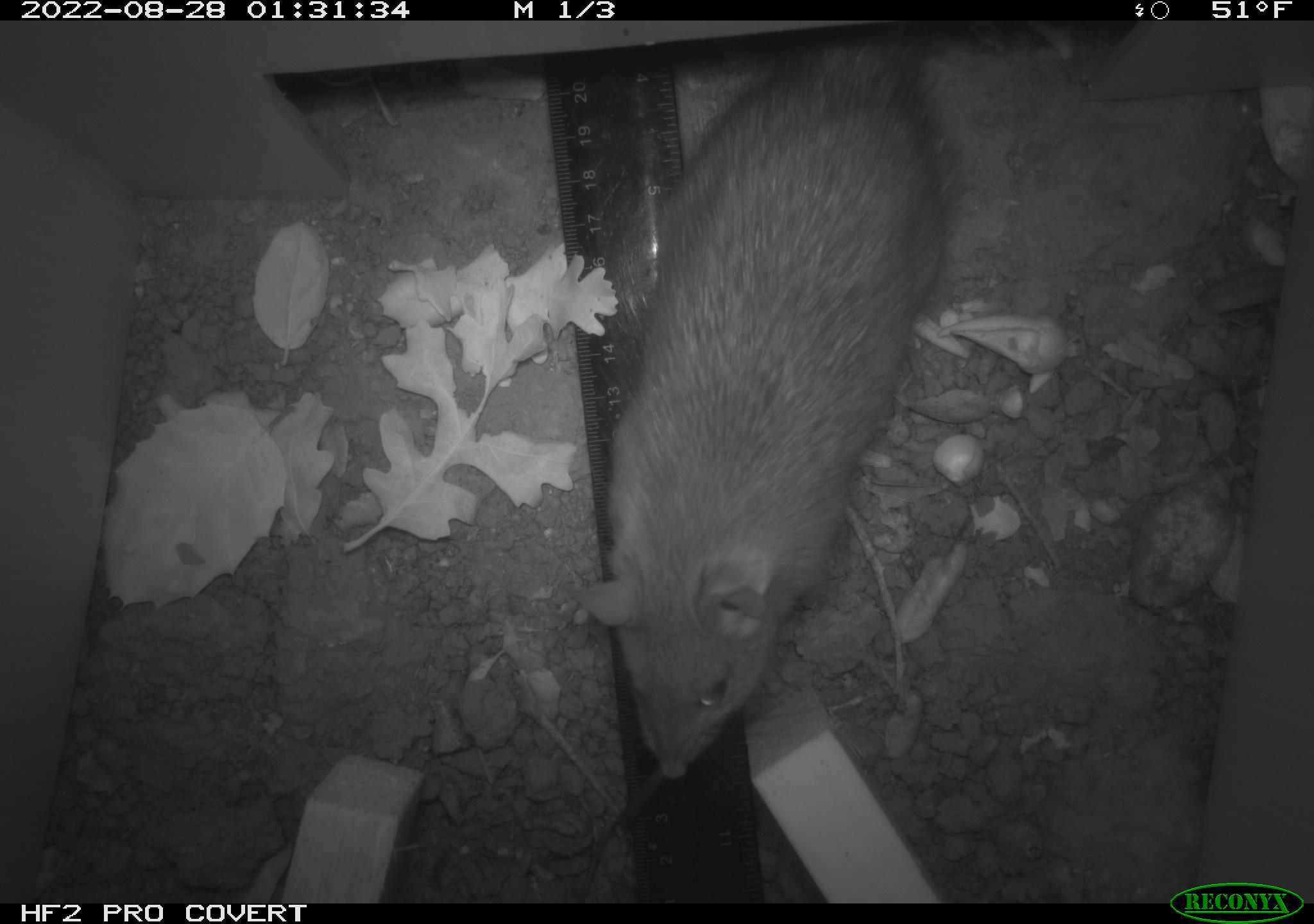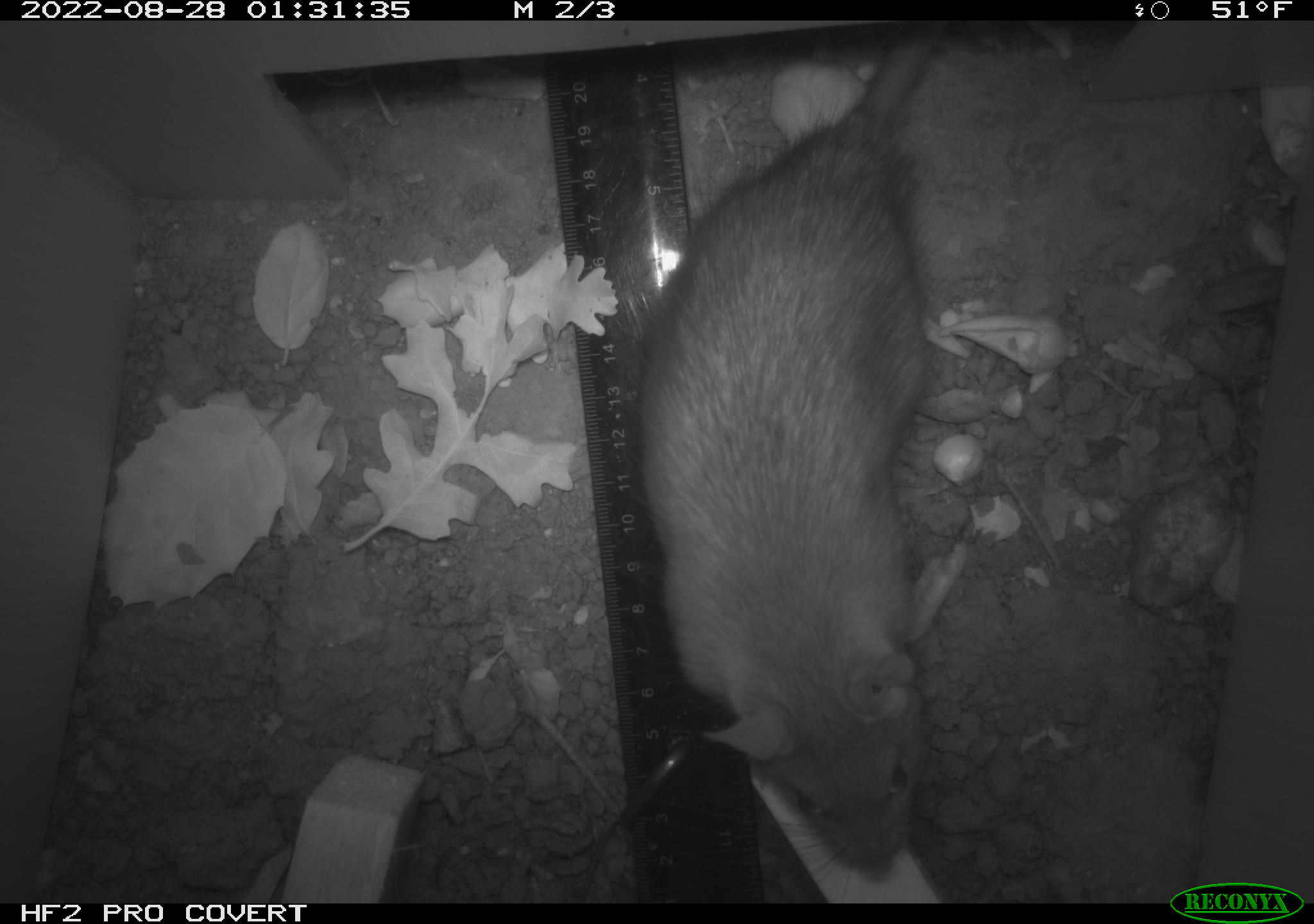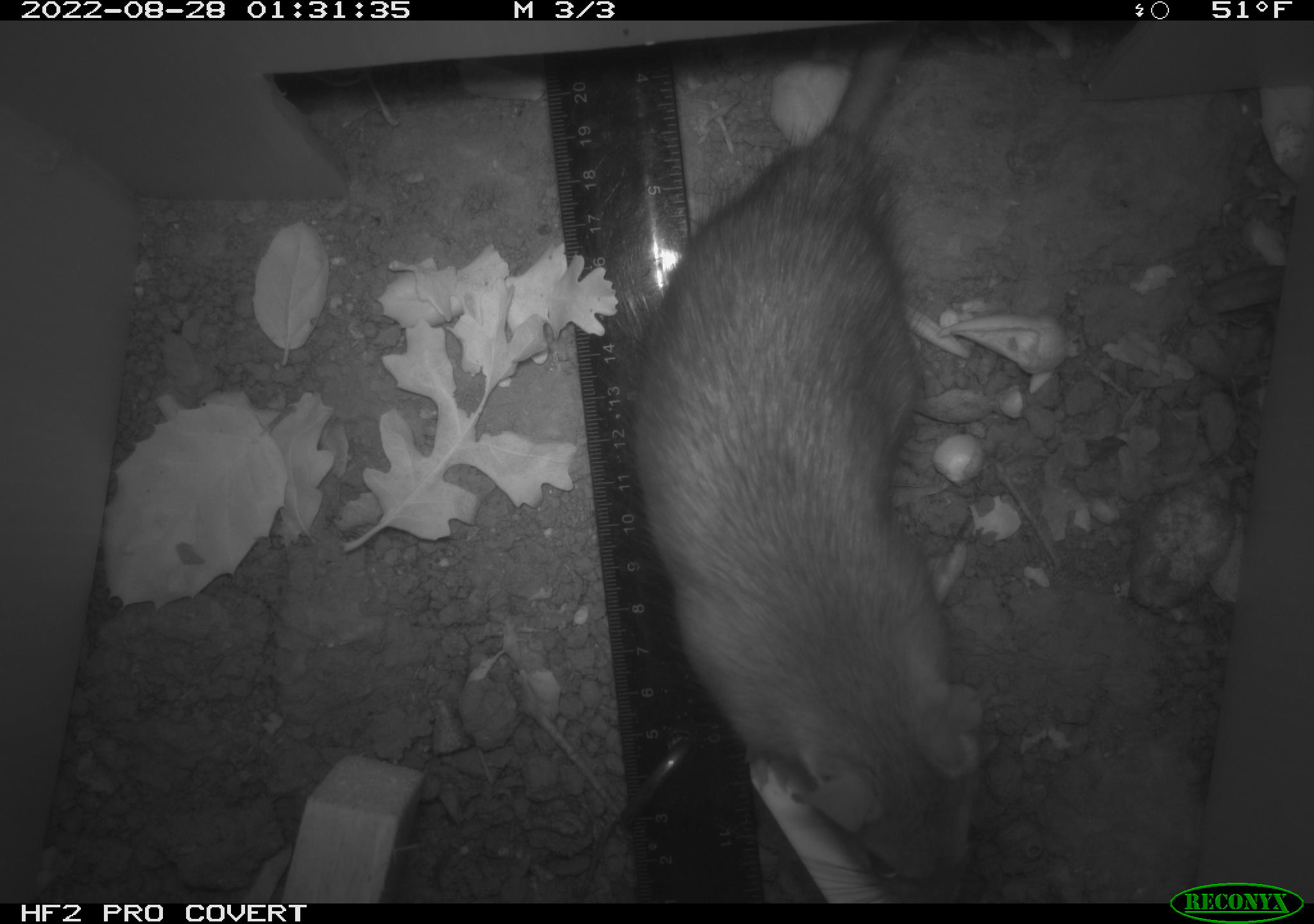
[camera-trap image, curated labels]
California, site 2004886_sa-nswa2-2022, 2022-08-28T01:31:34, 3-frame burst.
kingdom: Animalia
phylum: Chordata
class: Mammalia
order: Rodentia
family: Muridae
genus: Rattus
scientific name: Rattus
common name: rat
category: rattus species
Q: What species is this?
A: Rattus species (rat) (Rattus).